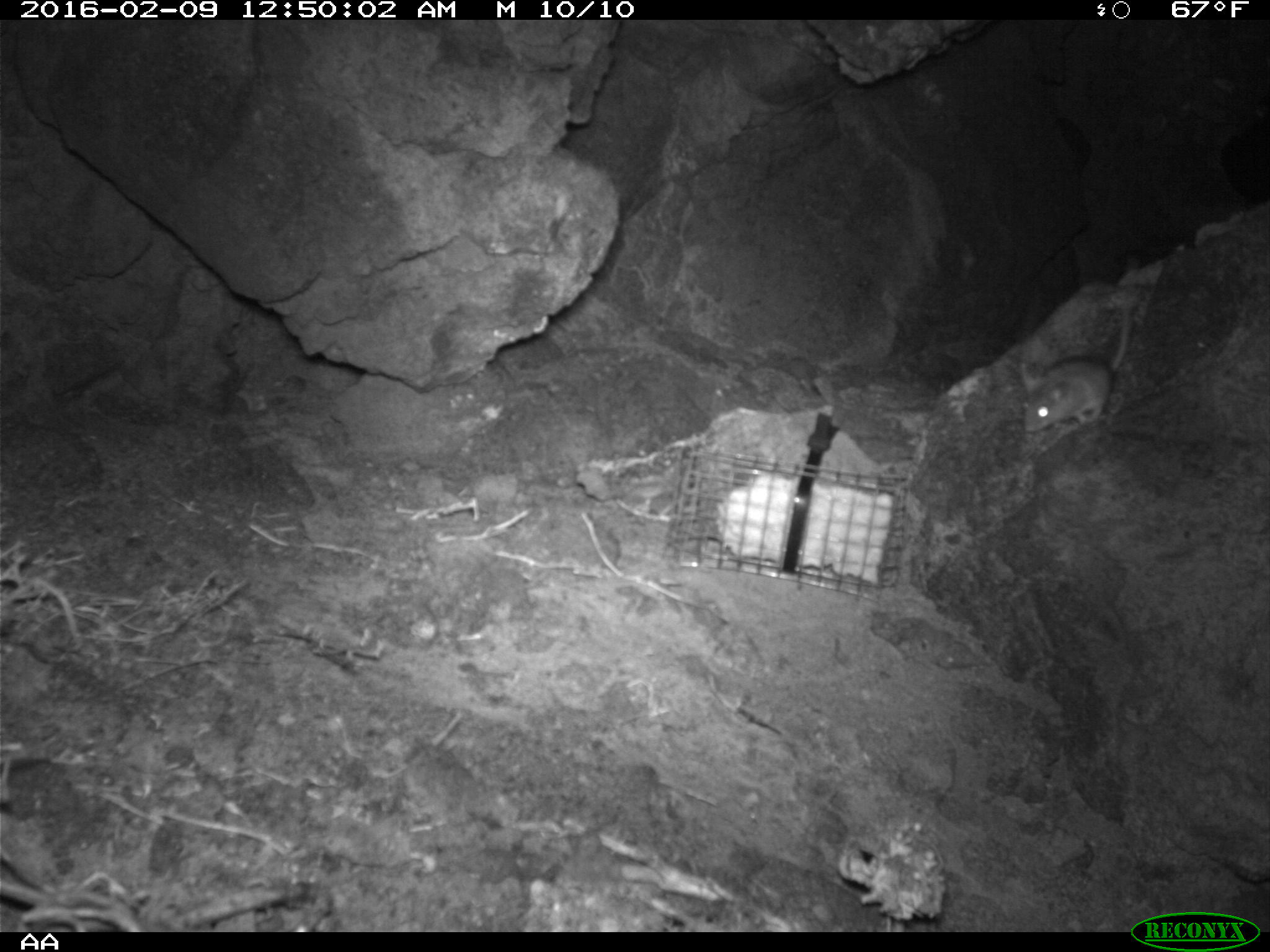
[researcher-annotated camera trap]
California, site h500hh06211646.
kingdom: Animalia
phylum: Chordata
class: Mammalia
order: Rodentia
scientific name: Rodentia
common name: rodent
Rodent (Rodentia).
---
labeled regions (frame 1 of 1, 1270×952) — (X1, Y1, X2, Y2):
rodent: (1023, 260, 1137, 433)